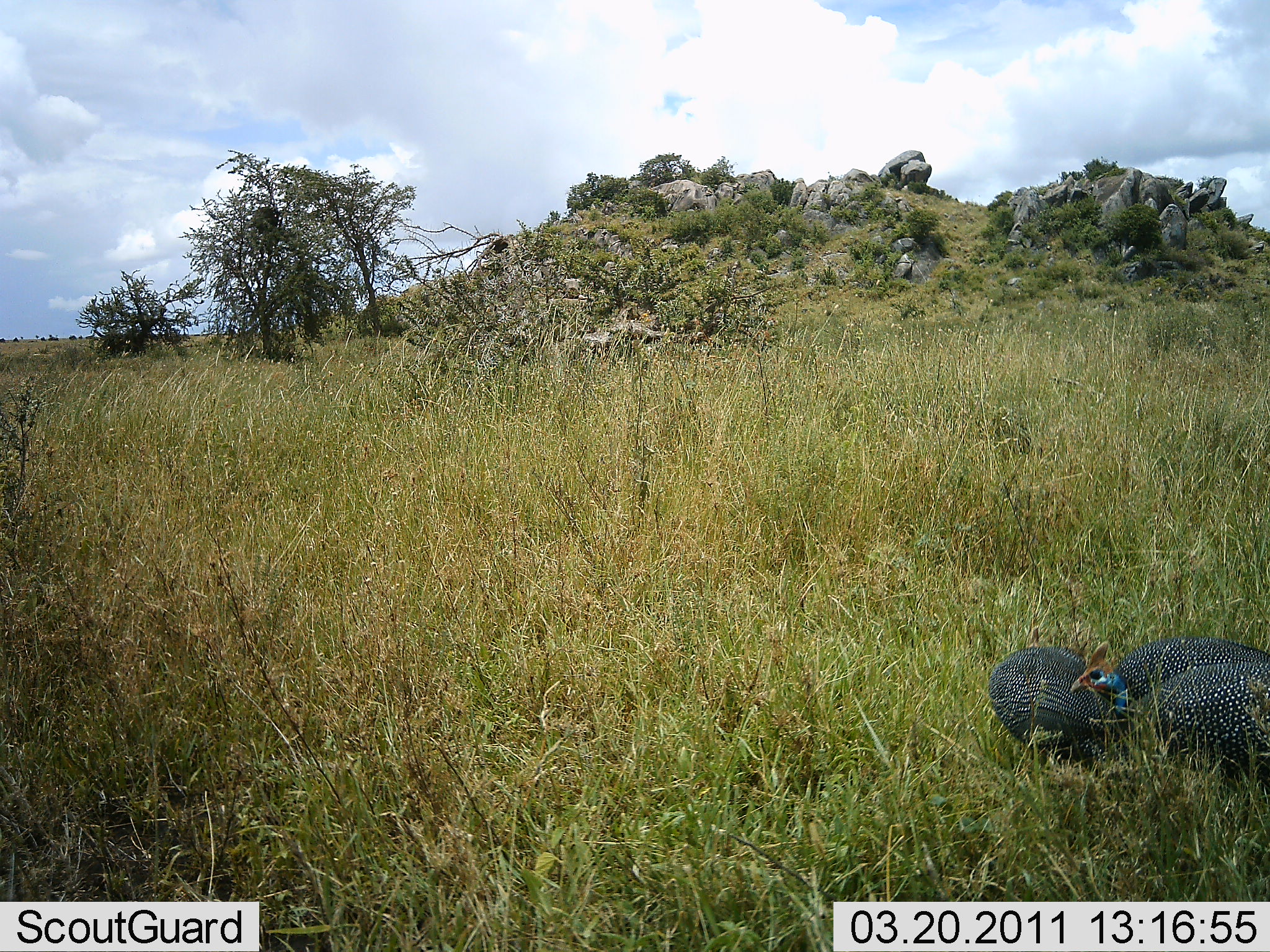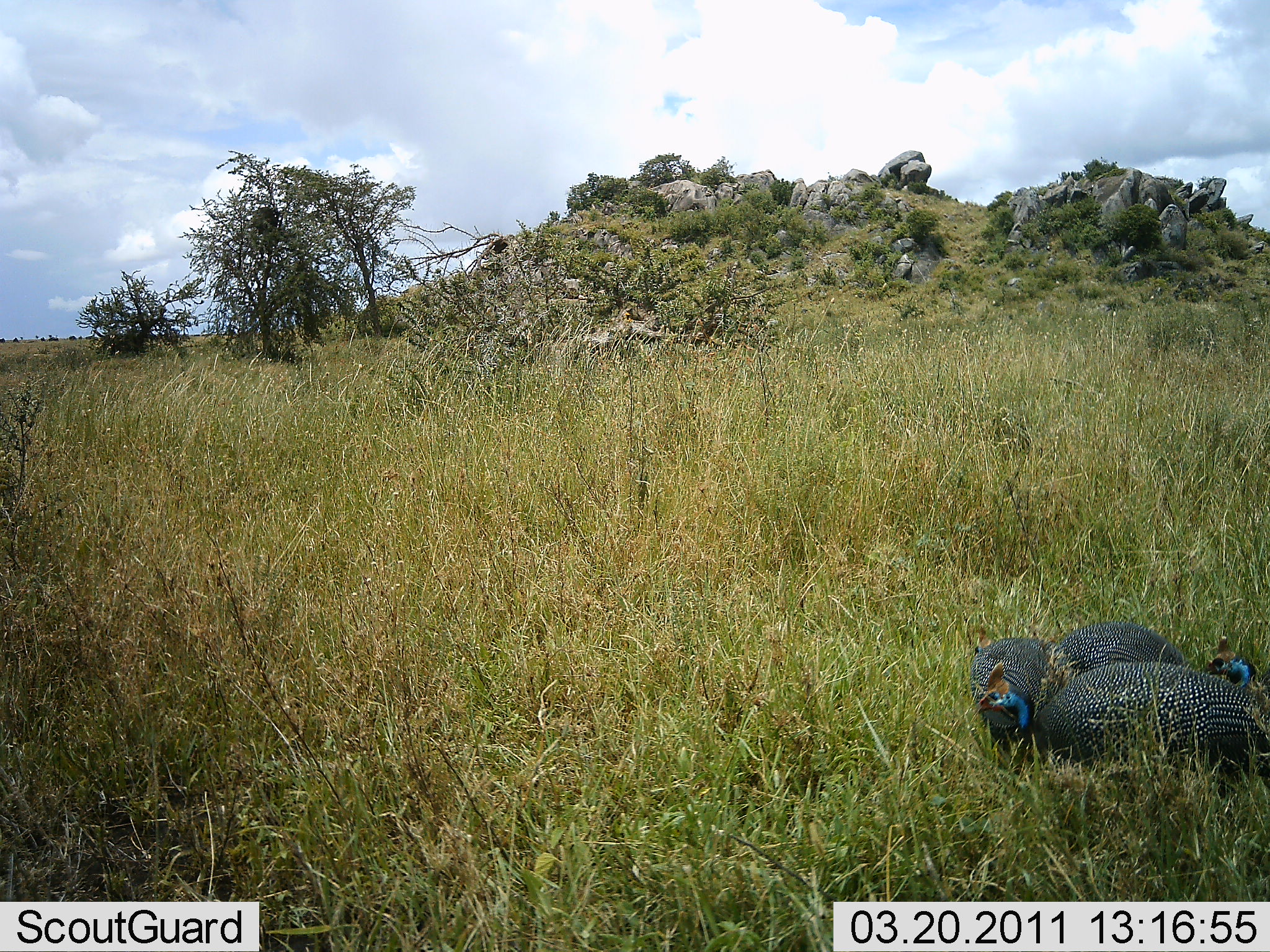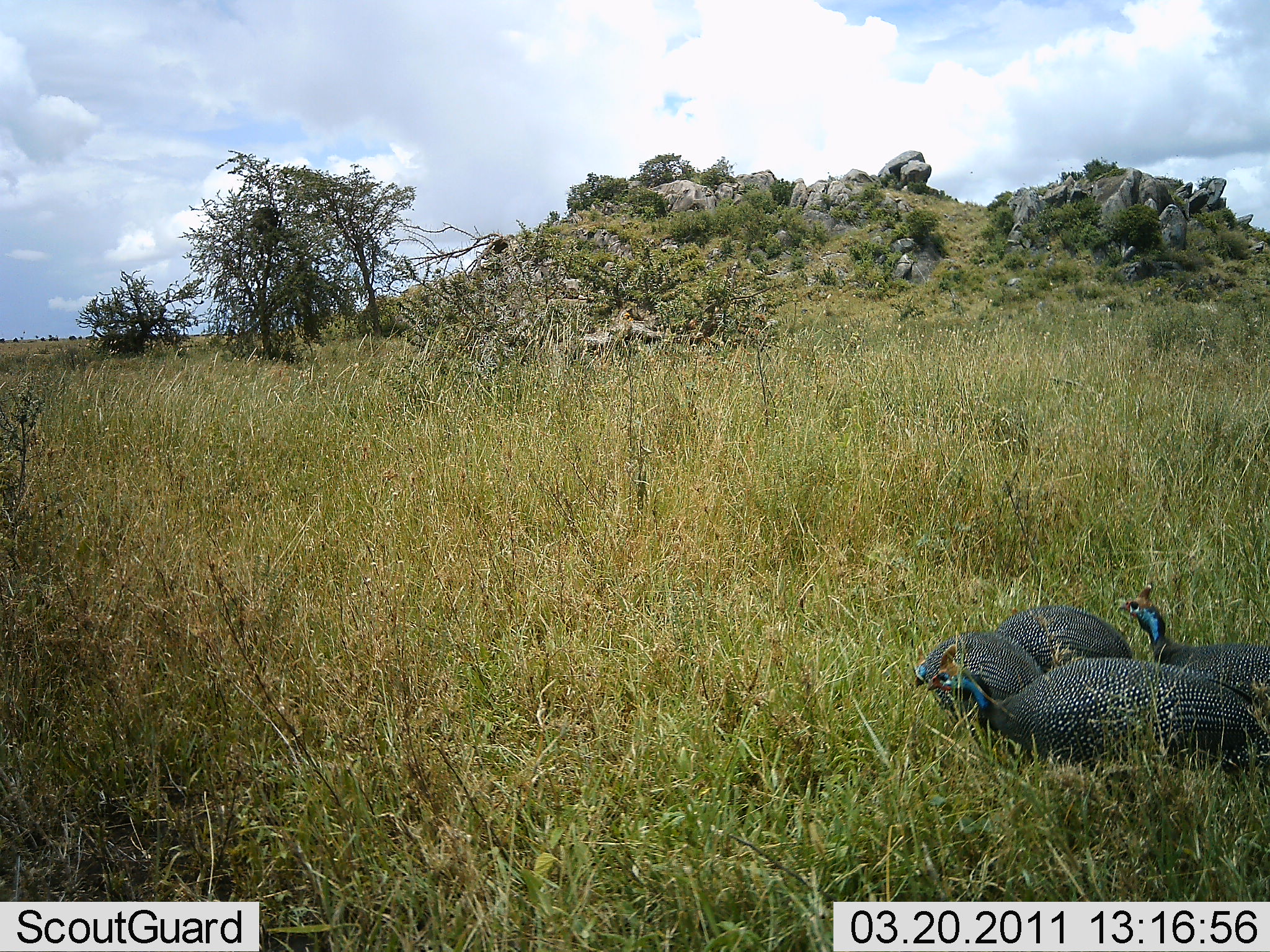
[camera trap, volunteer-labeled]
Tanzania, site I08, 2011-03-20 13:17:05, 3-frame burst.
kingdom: Animalia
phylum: Chordata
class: Aves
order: Galliformes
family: Numididae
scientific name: Numididae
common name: guinea fowl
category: guineafowl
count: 4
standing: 20%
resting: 0%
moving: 60%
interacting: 0%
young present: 0%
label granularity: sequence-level